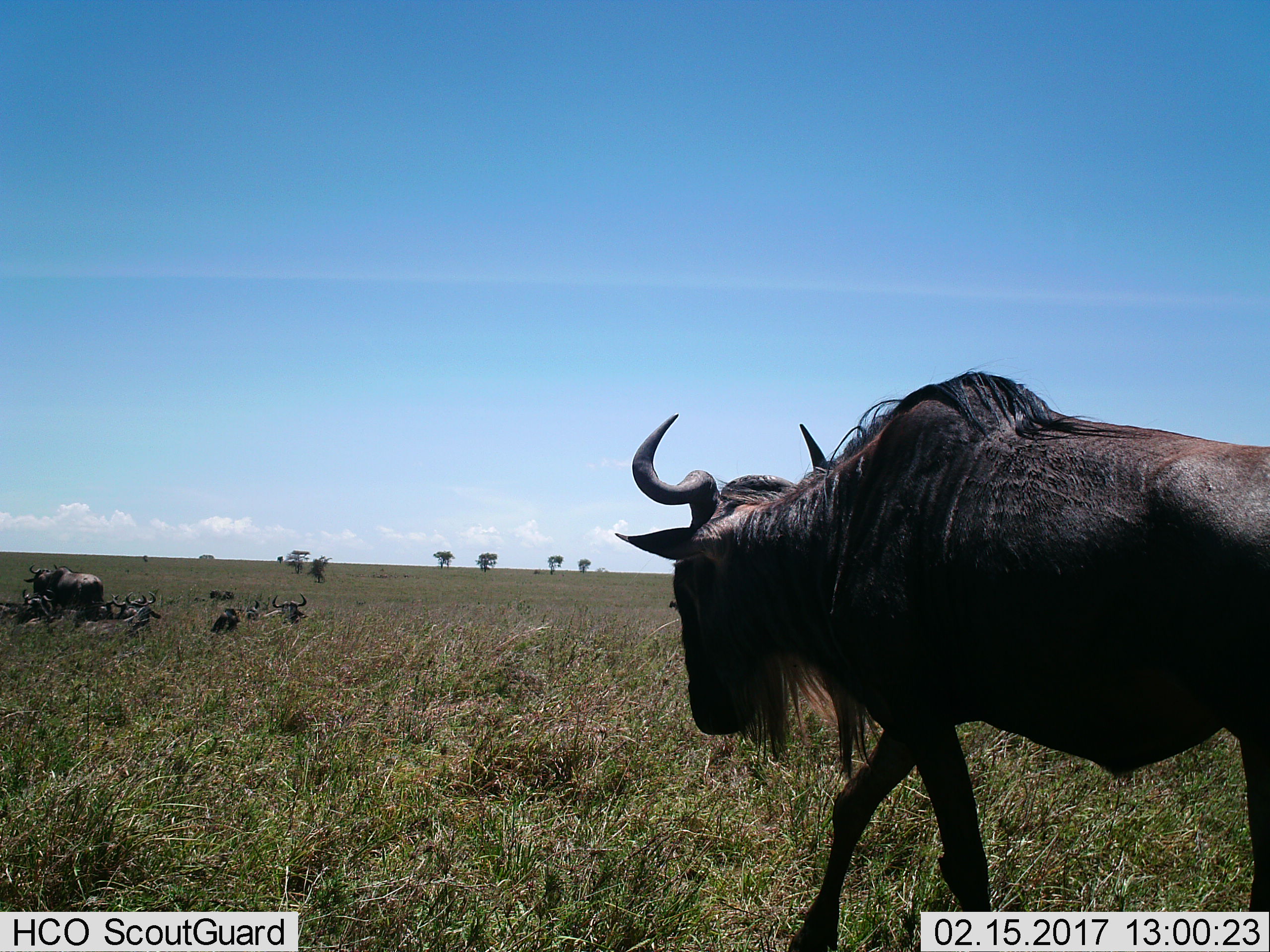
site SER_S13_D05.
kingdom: Animalia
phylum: Chordata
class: Mammalia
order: Artiodactyla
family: Bovidae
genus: Connochaetes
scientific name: Connochaetes taurinus taurinus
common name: blue wildebeest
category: wildebeestblue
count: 11-50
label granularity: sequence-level